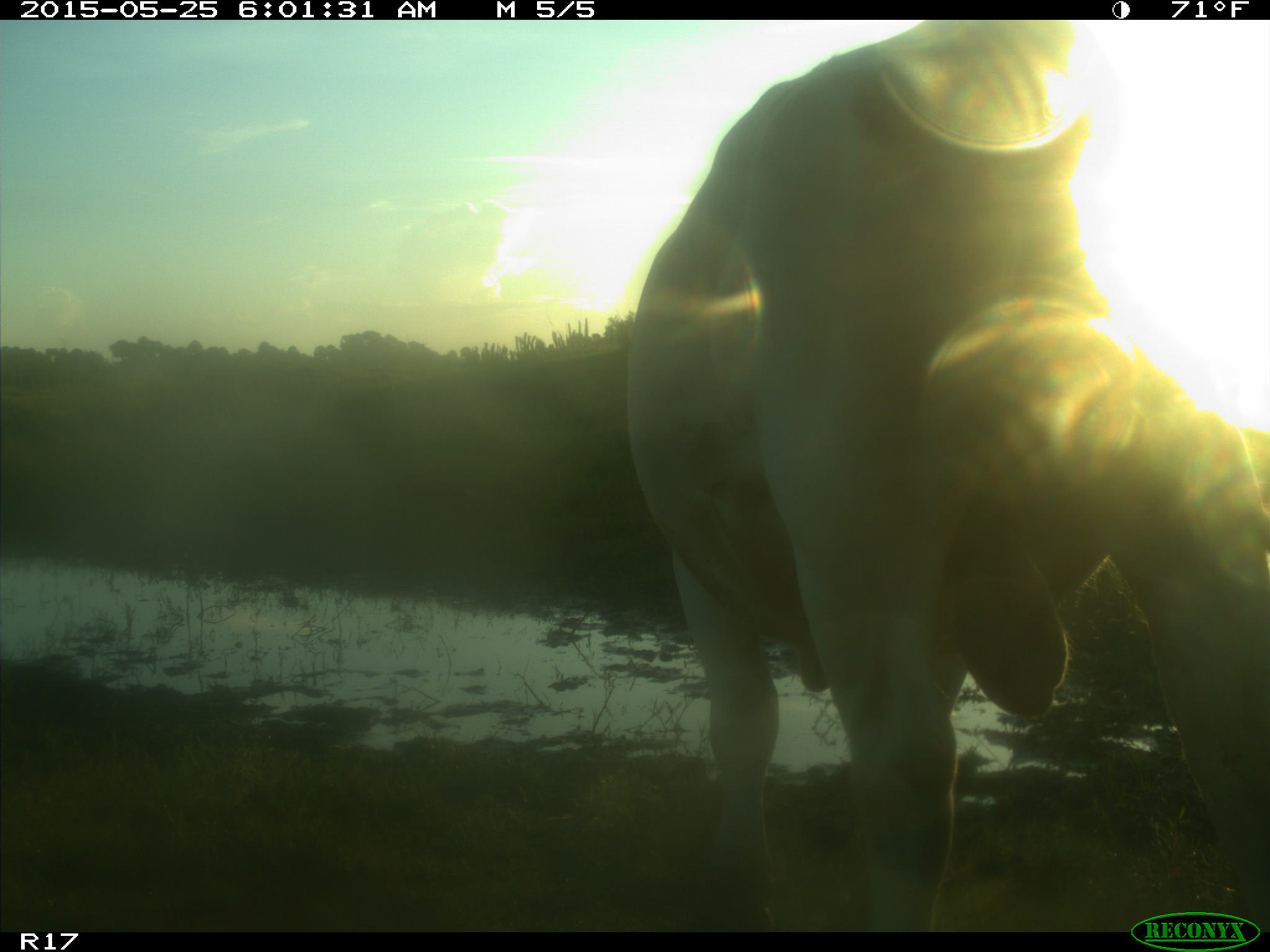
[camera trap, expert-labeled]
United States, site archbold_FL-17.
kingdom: Animalia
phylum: Chordata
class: Mammalia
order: Artiodactyla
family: Bovidae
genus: Bos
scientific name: Bos taurus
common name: domestic cow